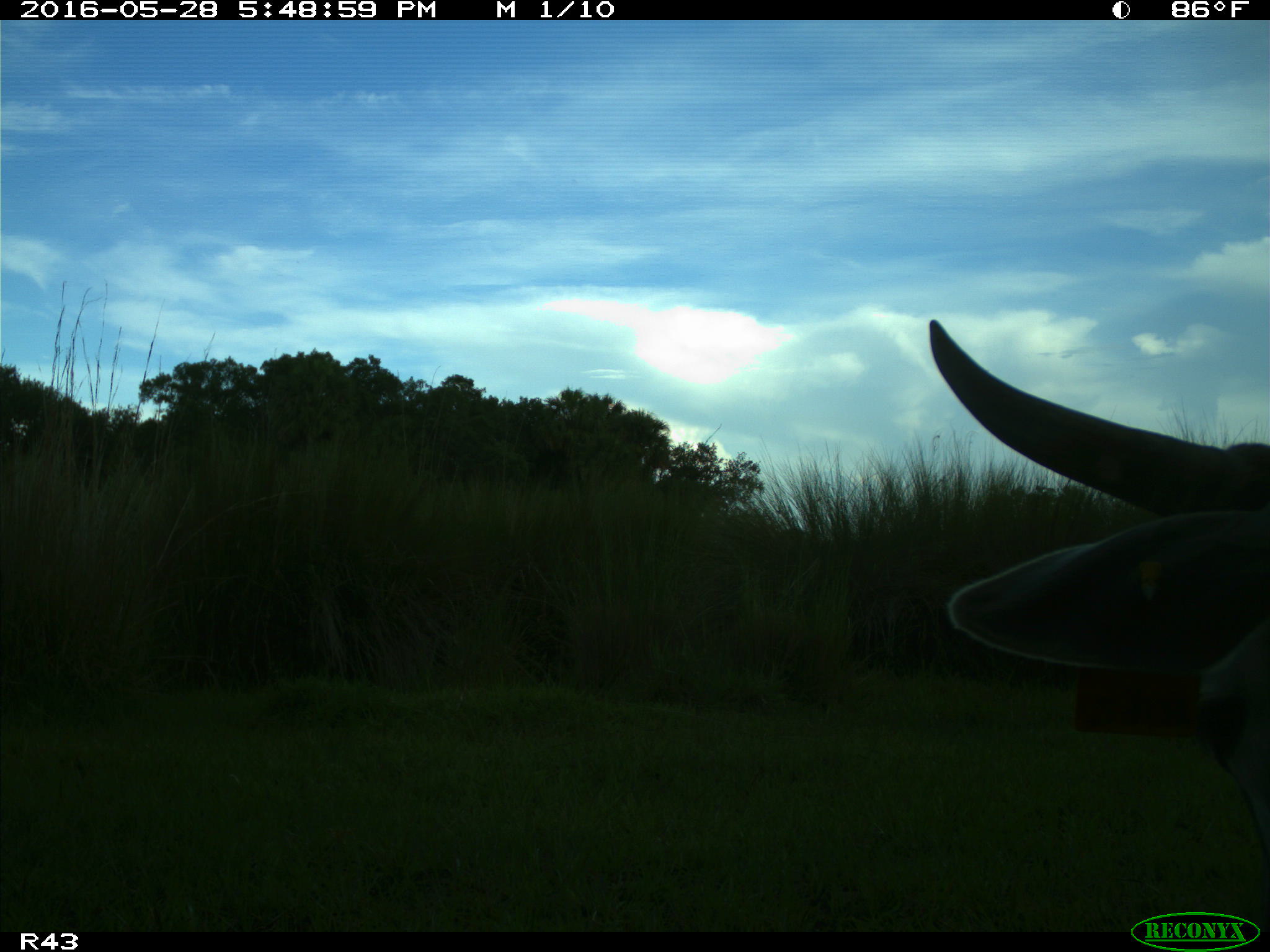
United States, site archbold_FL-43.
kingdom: Animalia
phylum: Chordata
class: Mammalia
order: Artiodactyla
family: Bovidae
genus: Bos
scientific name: Bos taurus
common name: domestic cow